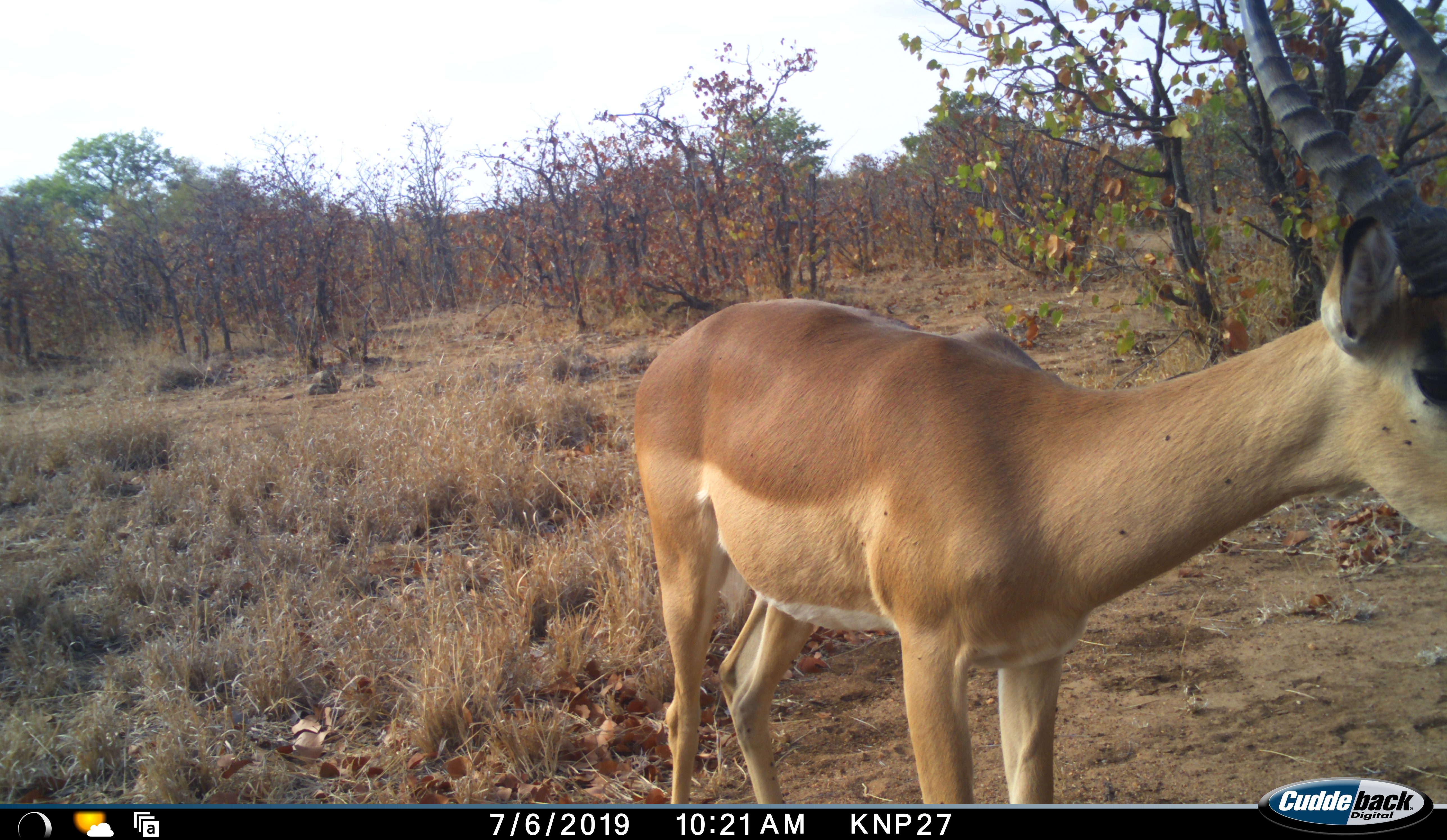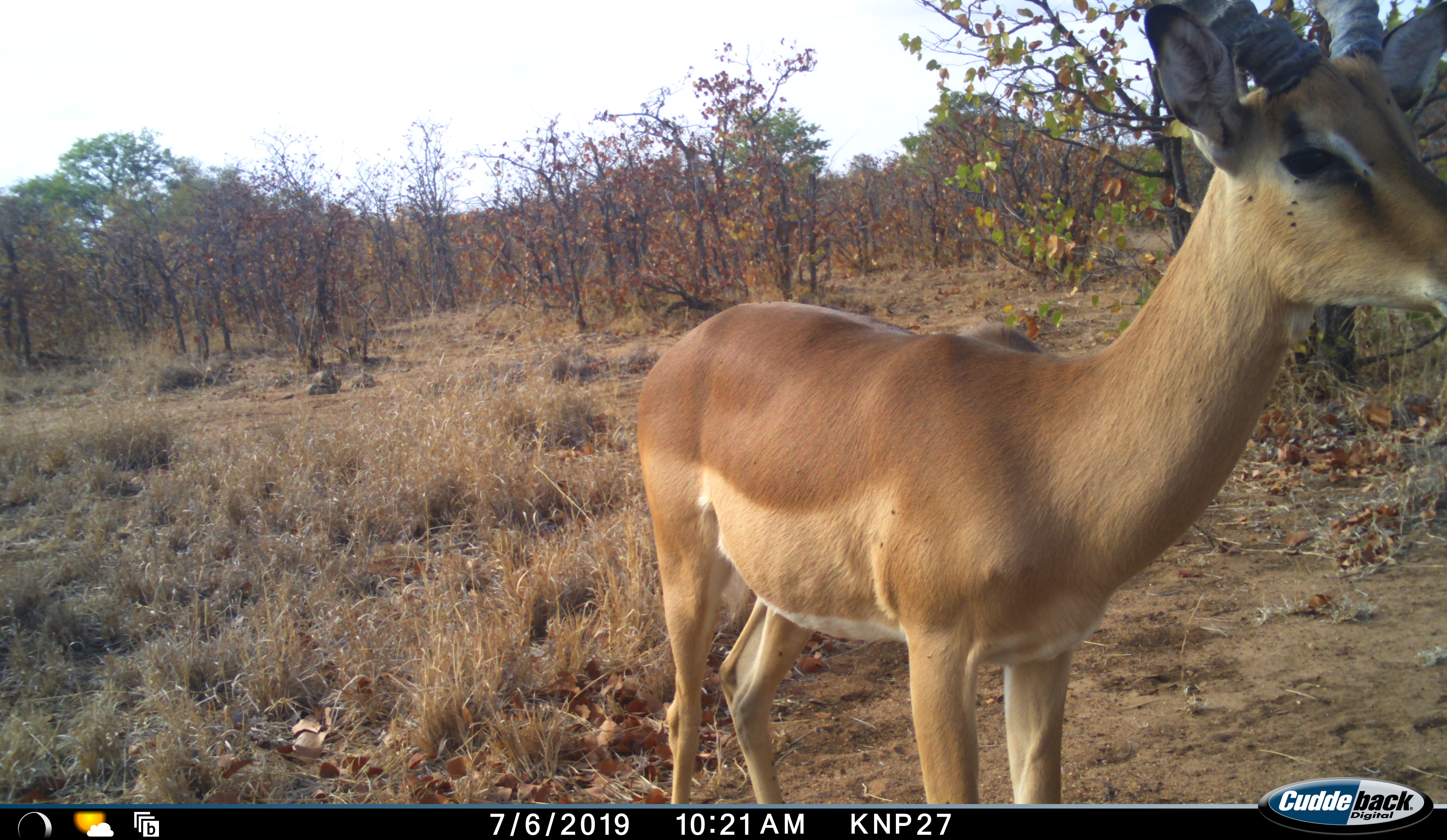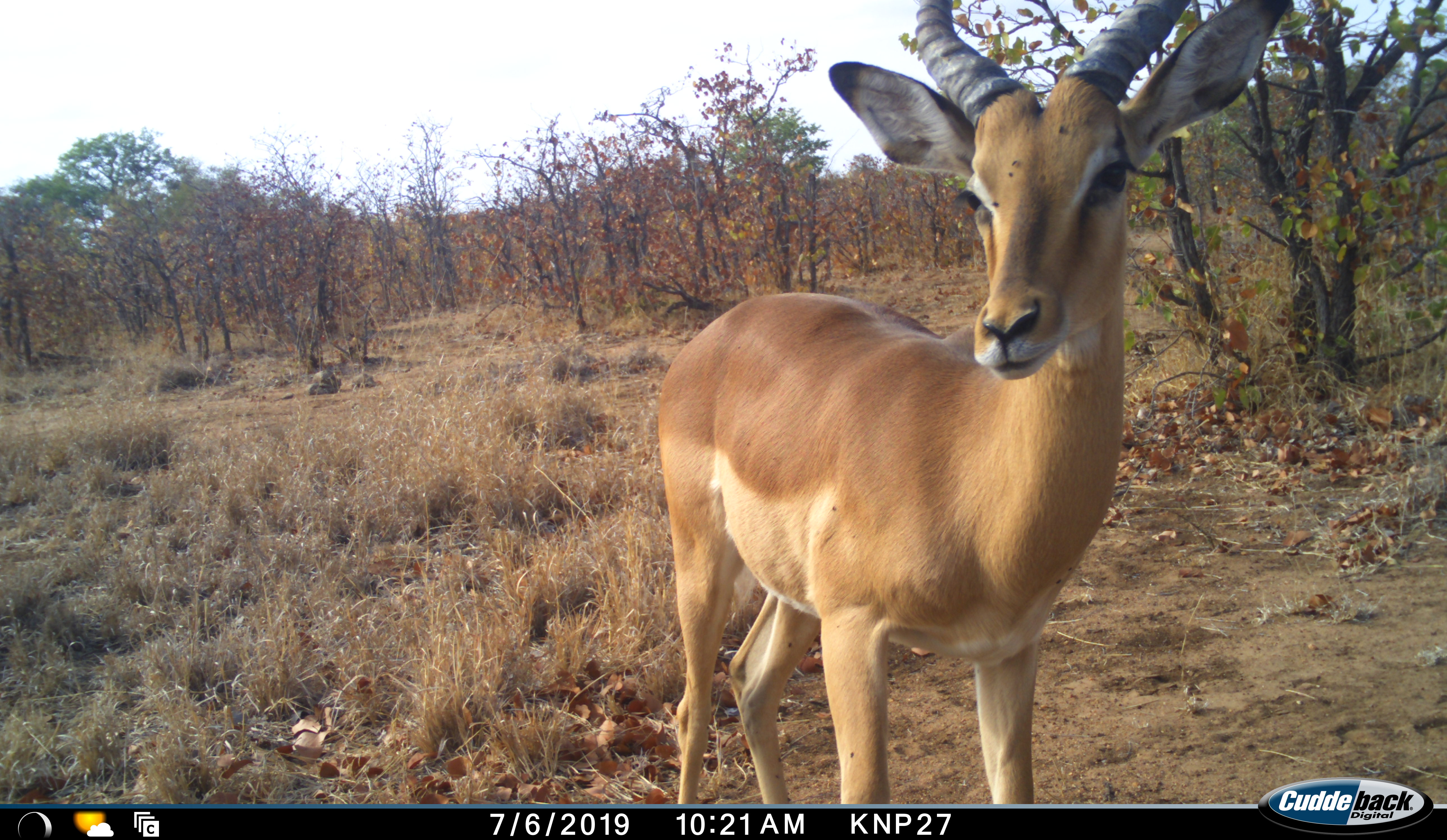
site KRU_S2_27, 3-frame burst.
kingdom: Animalia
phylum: Chordata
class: Mammalia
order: Artiodactyla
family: Bovidae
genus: Aepyceros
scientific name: Aepyceros melampus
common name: impala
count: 1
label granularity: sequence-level